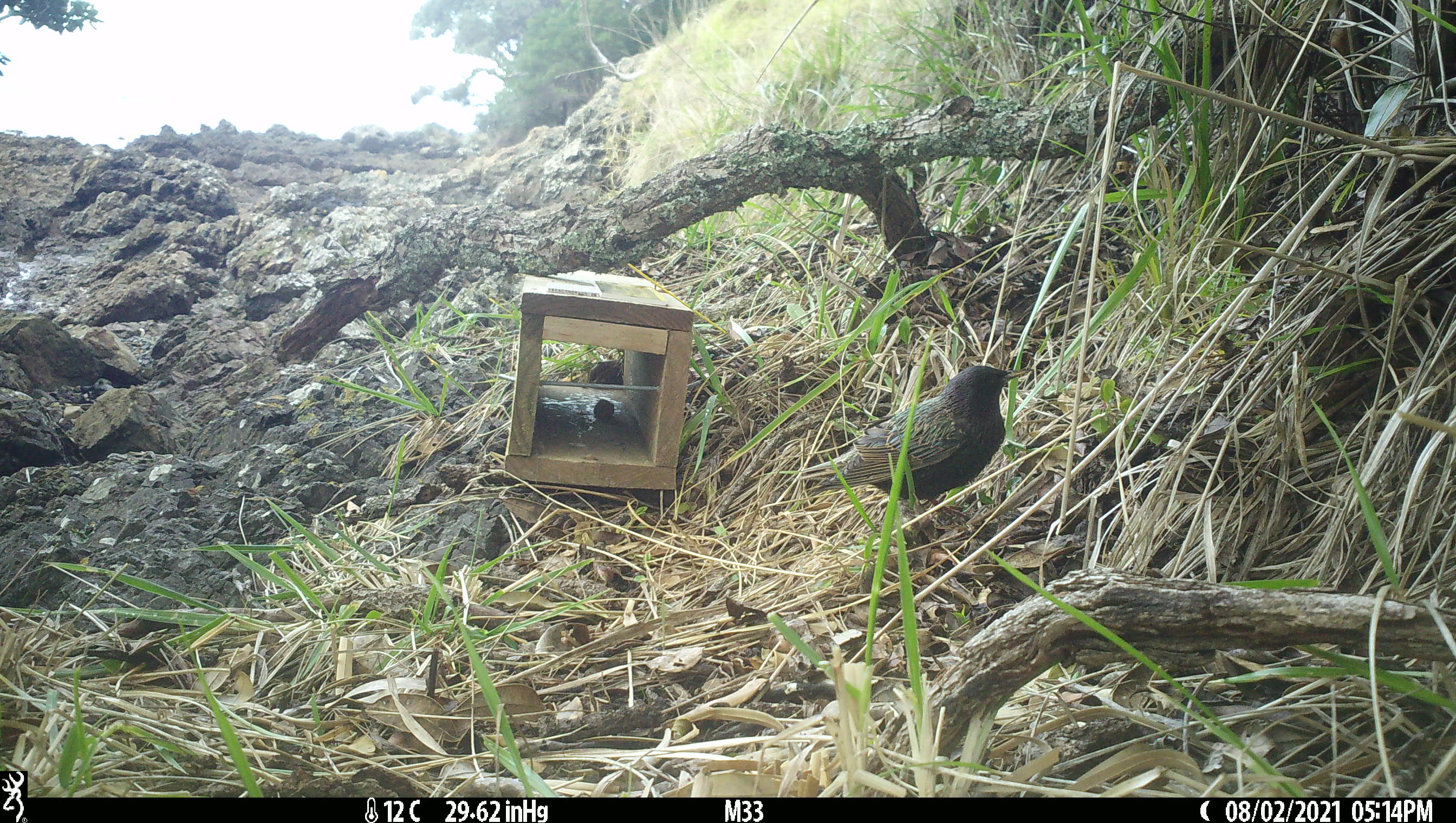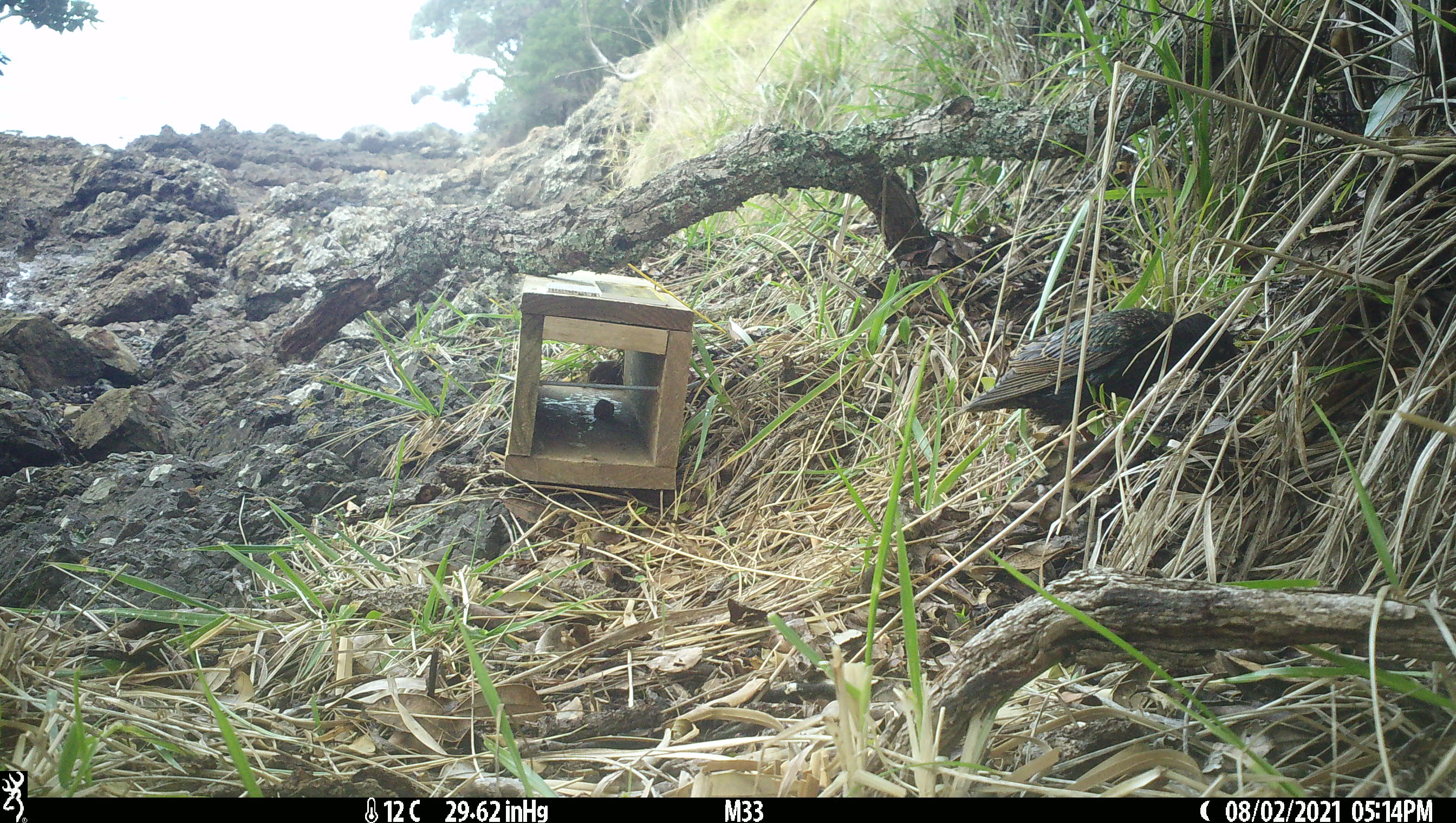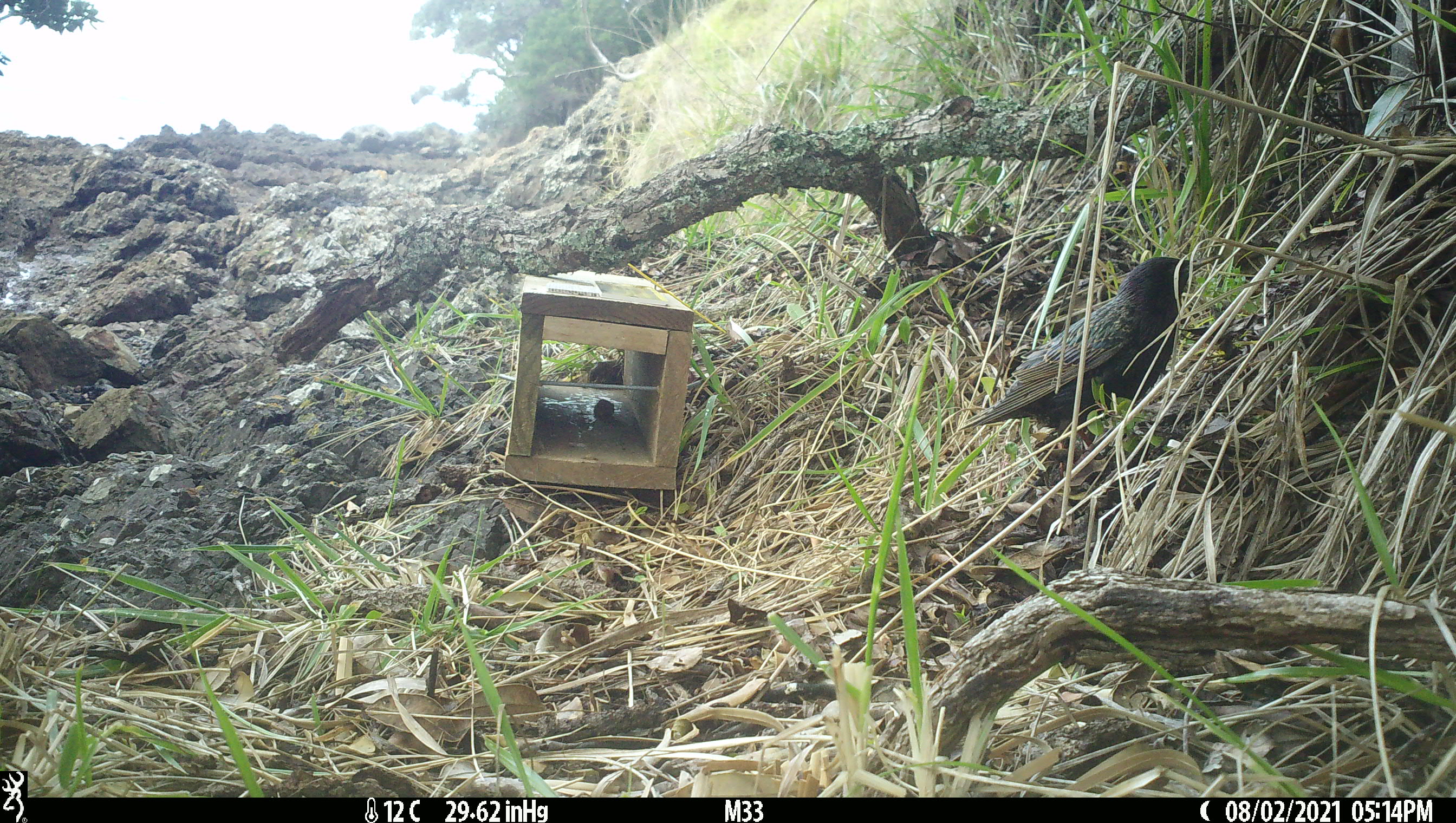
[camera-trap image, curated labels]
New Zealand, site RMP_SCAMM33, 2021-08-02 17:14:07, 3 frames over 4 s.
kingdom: Animalia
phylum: Chordata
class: Aves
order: Passeriformes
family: Sturnidae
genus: Sturnus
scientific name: Sturnus vulgaris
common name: european starling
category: starling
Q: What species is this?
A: Starling (european starling) (Sturnus vulgaris).